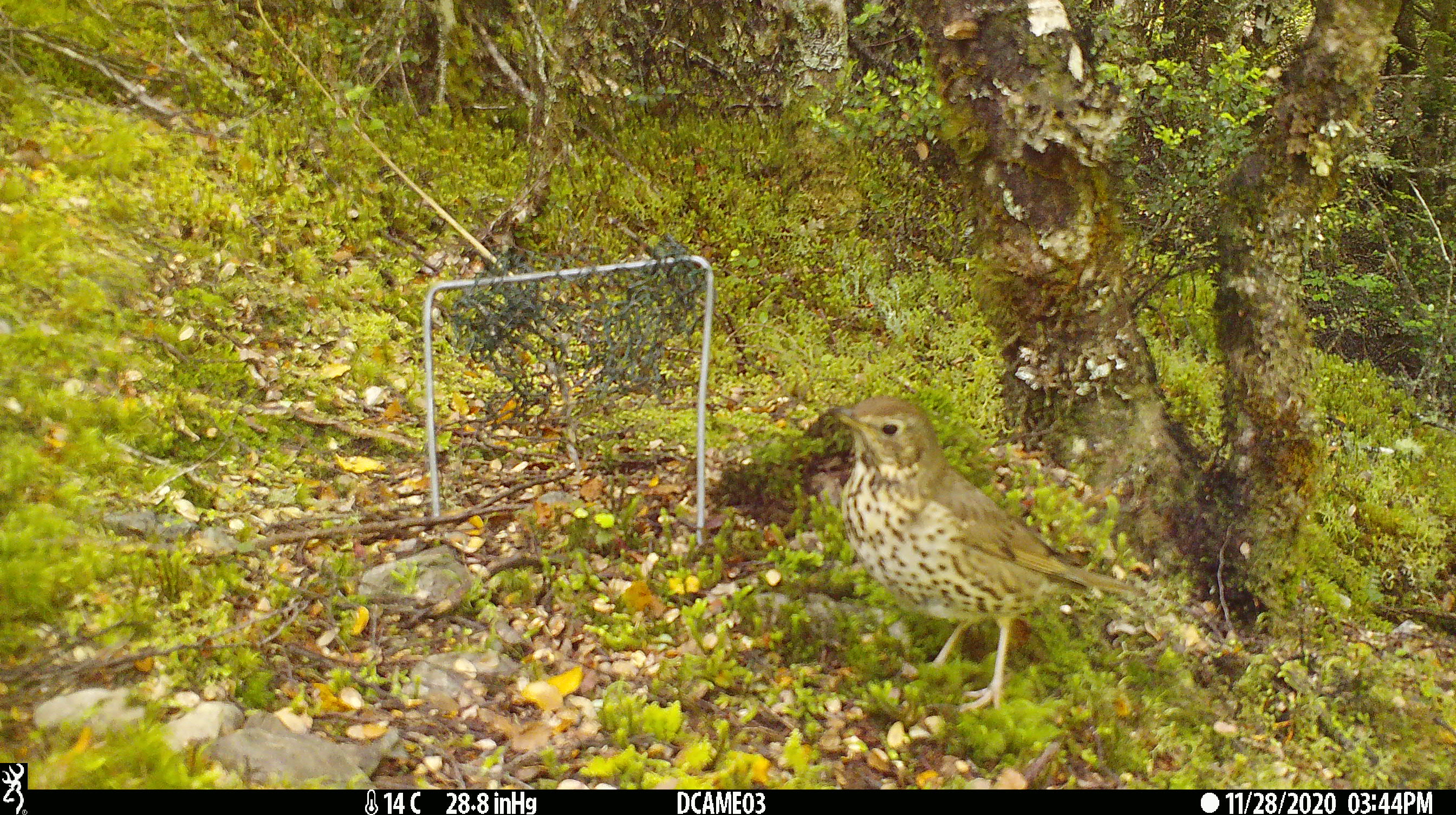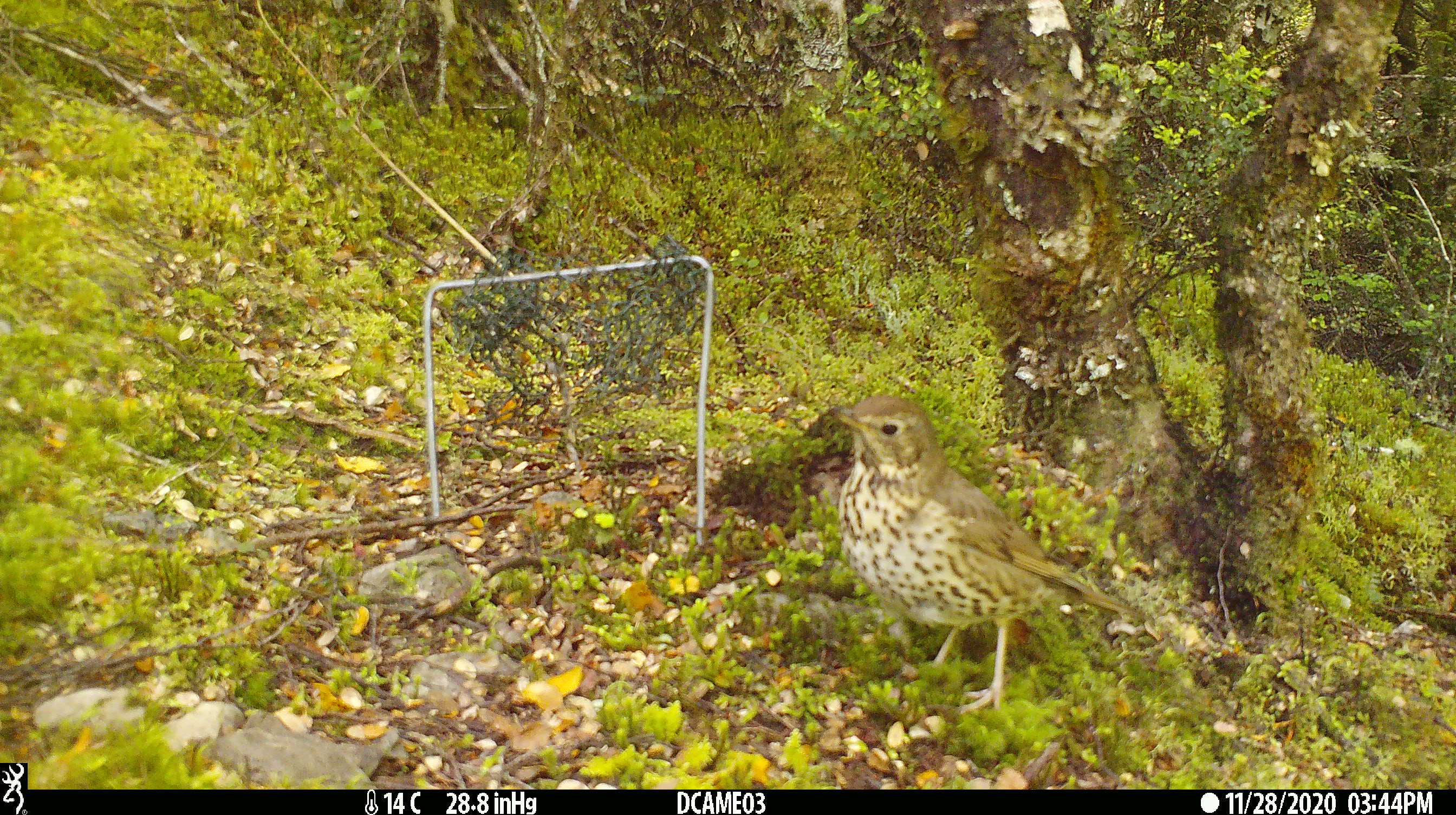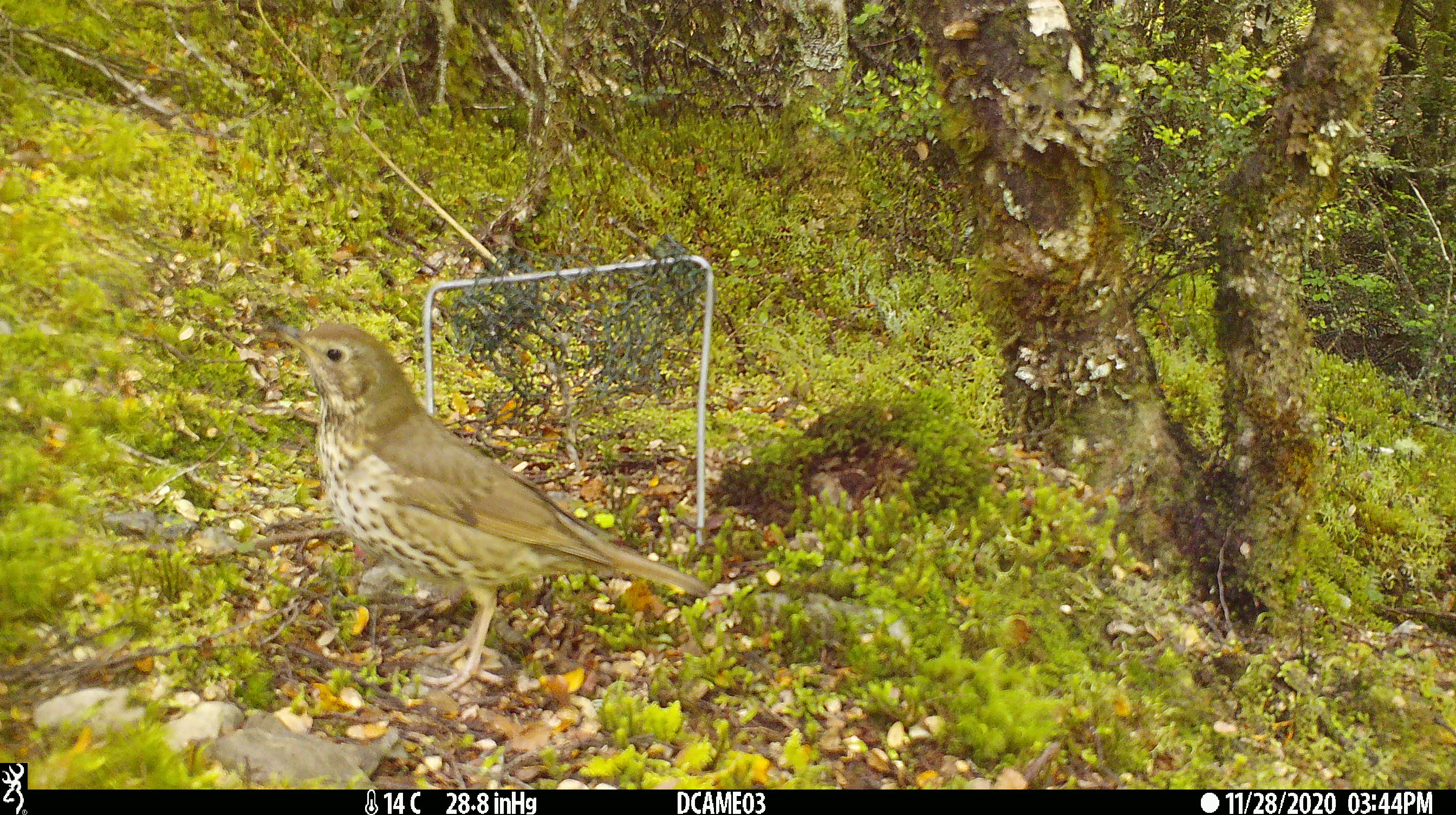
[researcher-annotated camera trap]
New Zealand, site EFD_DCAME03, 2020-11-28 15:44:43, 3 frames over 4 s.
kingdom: Animalia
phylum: Chordata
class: Aves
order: Passeriformes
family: Turdidae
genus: Turdus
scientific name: Turdus philomelos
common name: song thrush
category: thrush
Thrush (song thrush) (Turdus philomelos).